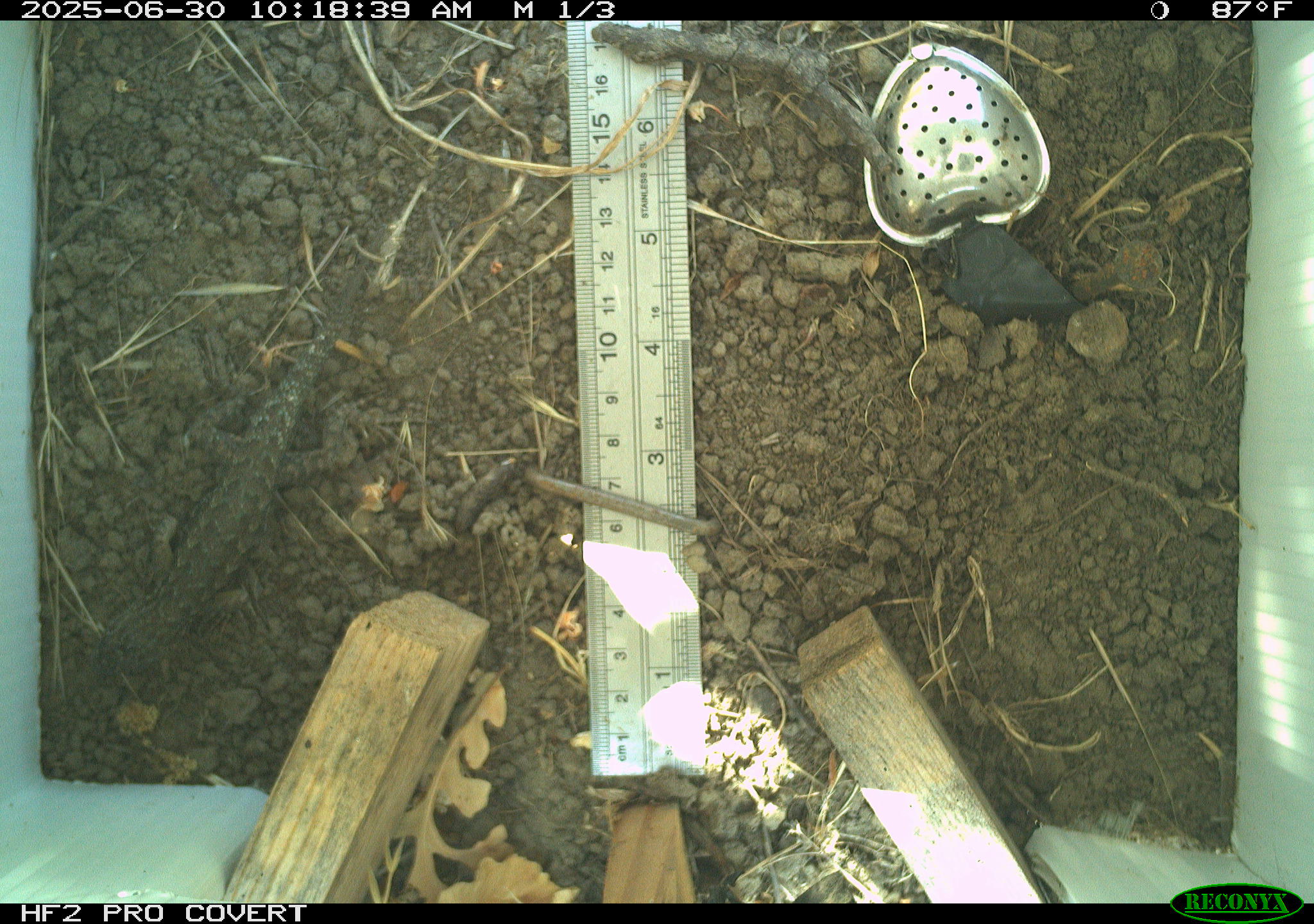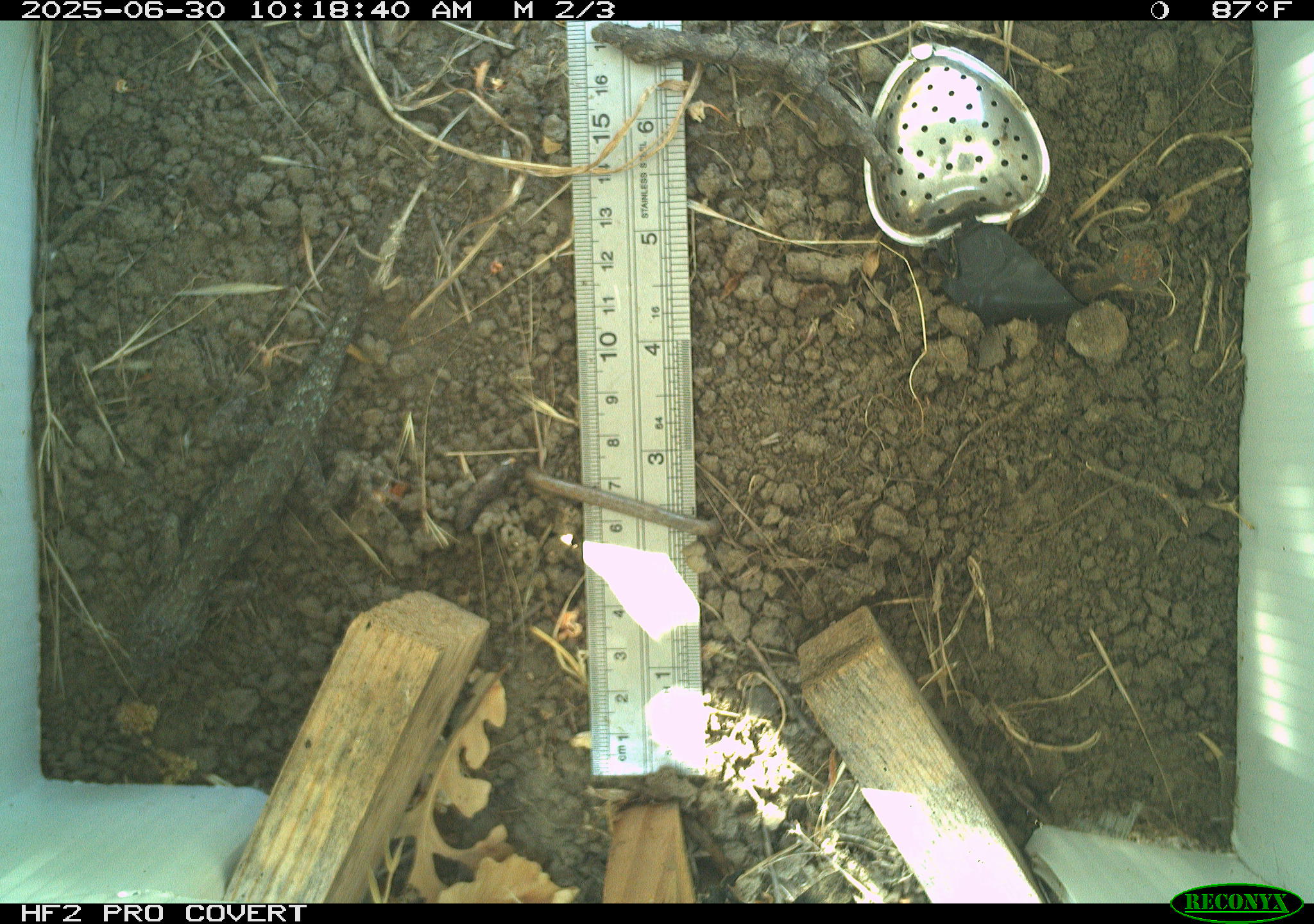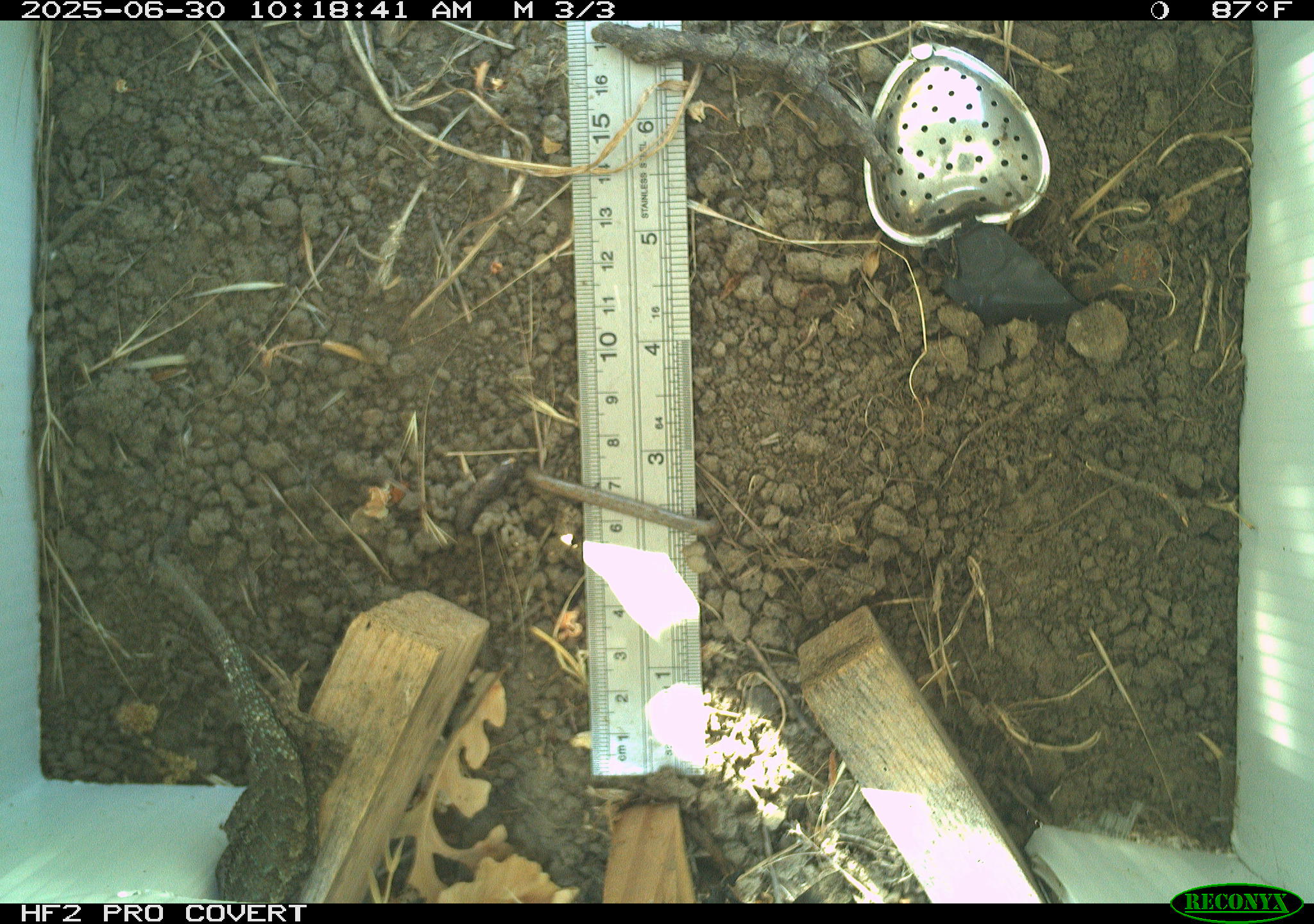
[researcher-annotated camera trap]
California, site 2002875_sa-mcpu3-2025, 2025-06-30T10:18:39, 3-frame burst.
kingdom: Animalia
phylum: Chordata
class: Reptilia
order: Squamata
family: Phrynosomatidae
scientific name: Phrynosomatidae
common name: north american spiny lizards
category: sceloporus/uta species